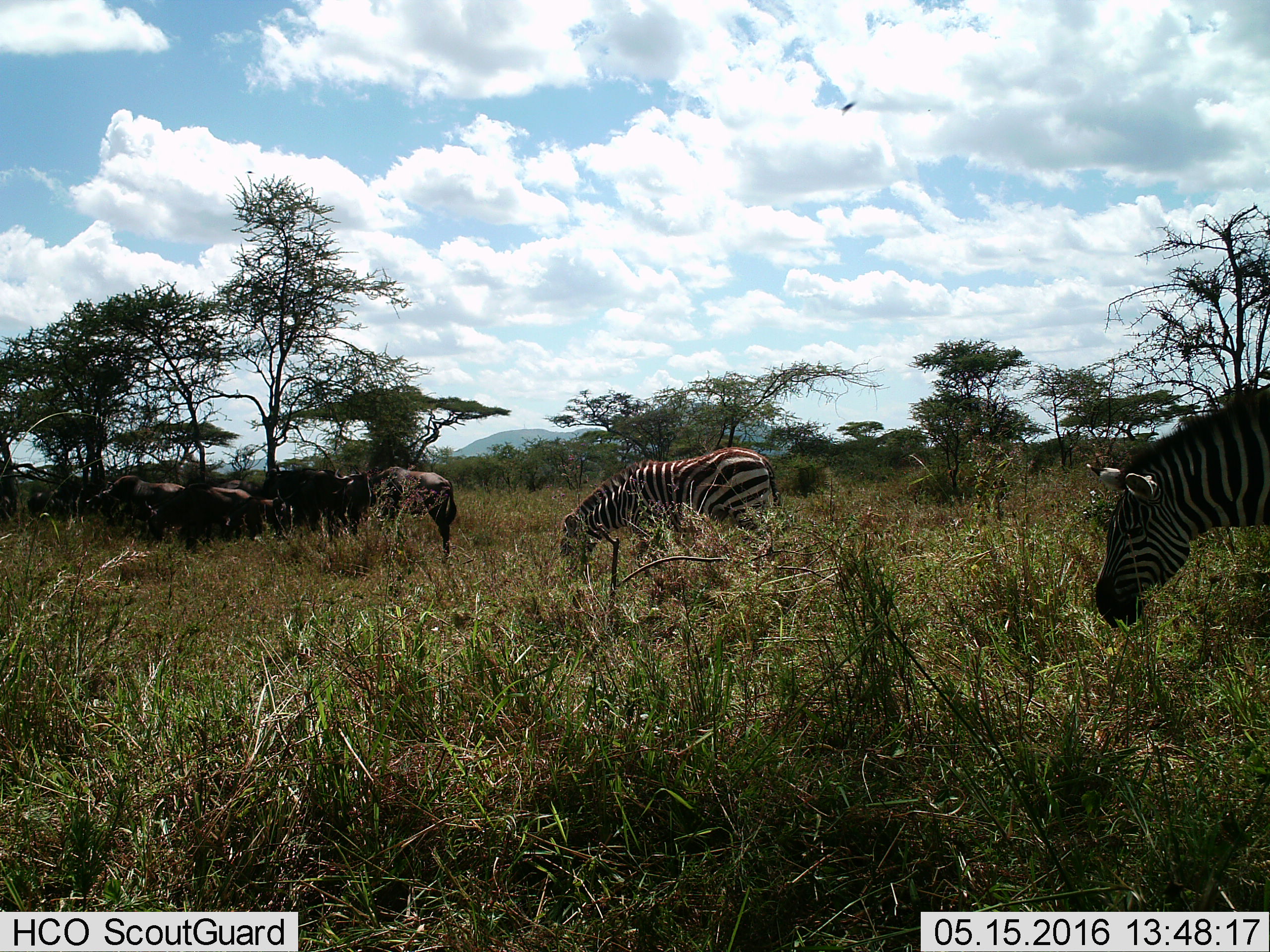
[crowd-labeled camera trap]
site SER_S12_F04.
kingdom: Animalia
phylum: Chordata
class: Mammalia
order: Artiodactyla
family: Bovidae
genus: Connochaetes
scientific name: Connochaetes taurinus taurinus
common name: blue wildebeest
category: wildebeestblue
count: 7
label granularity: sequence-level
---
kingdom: Animalia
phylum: Chordata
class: Mammalia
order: Perissodactyla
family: Equidae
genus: Equus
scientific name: Equus quagga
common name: plains zebra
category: zebraplains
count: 2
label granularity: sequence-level